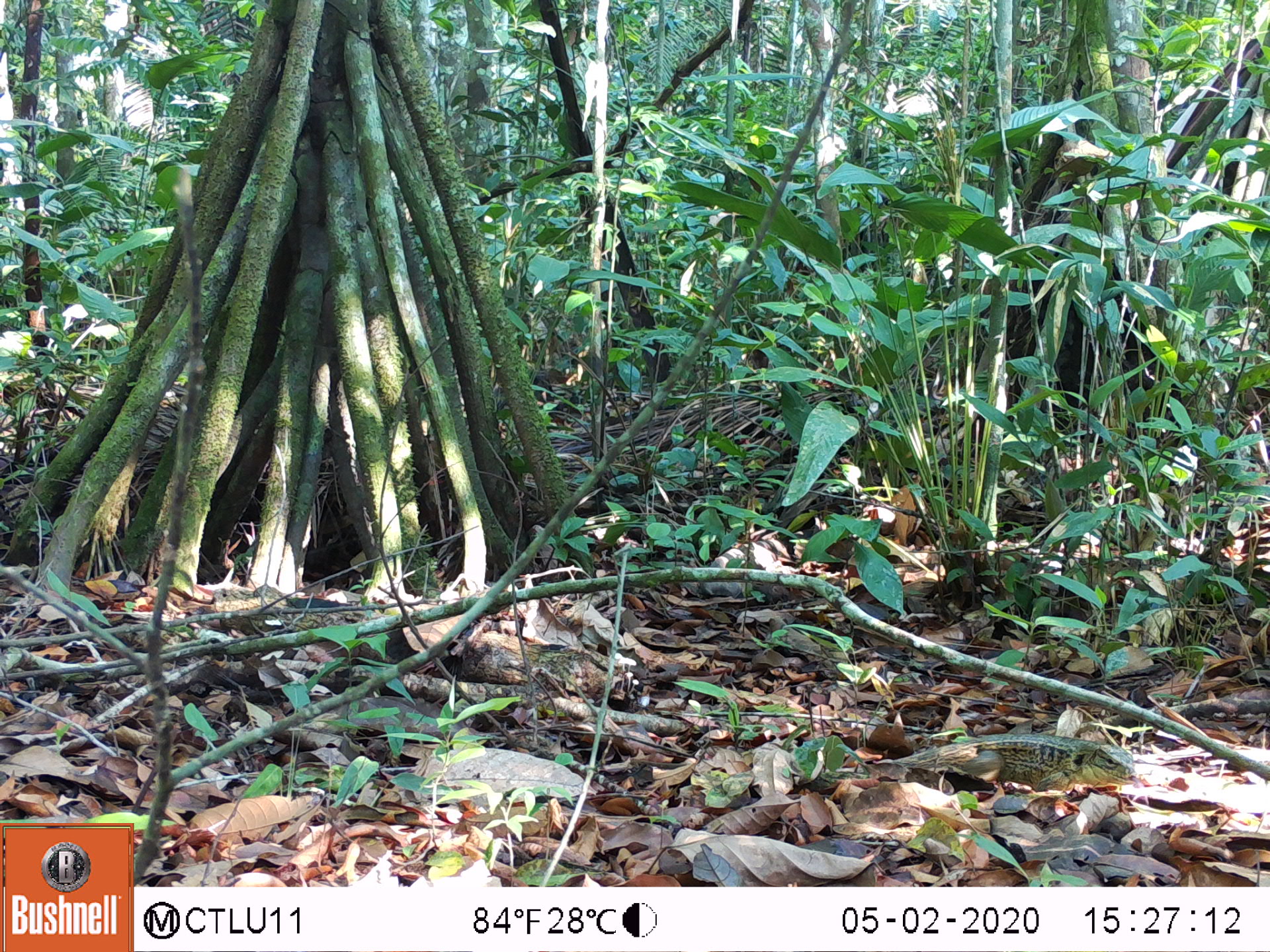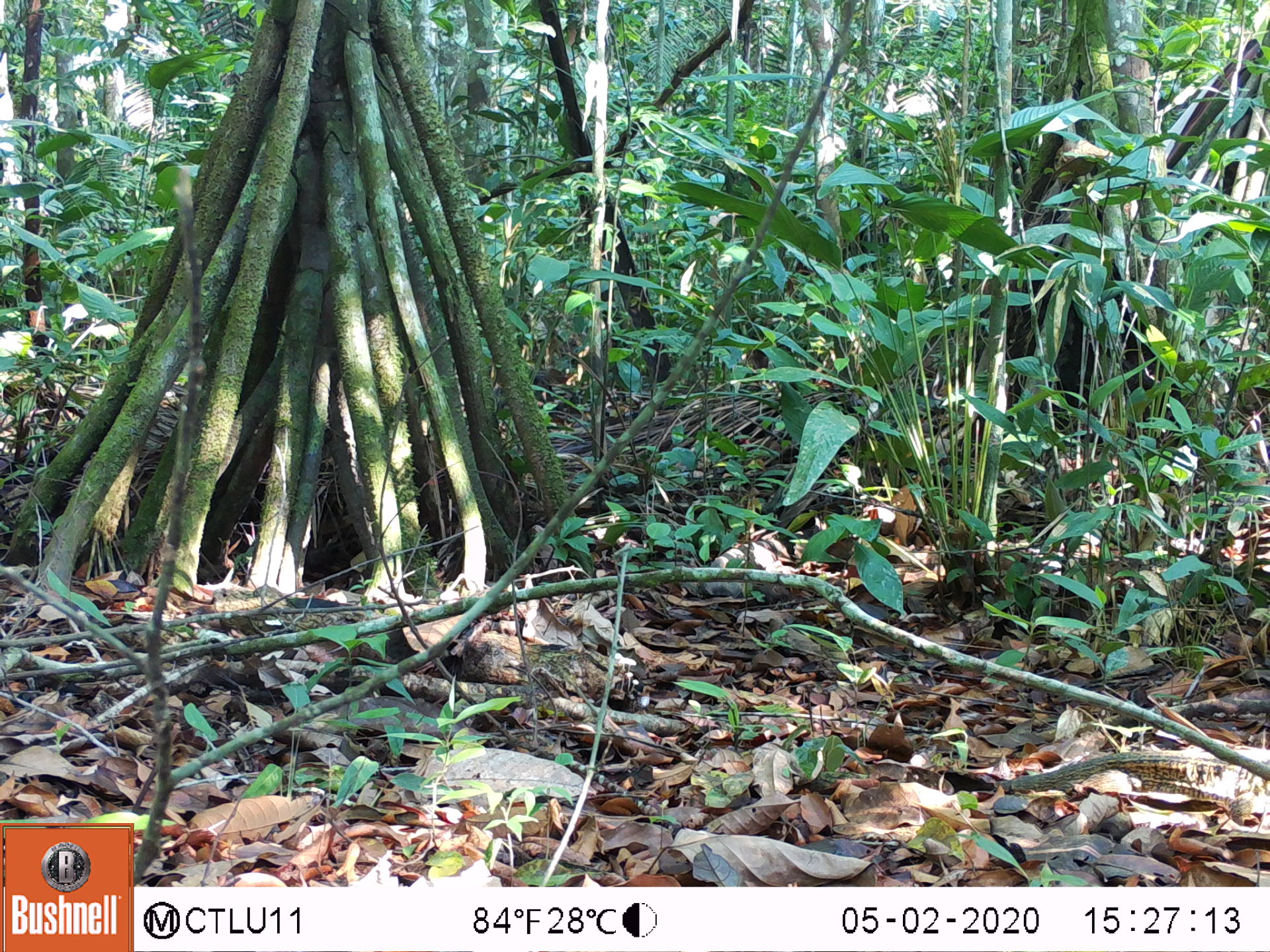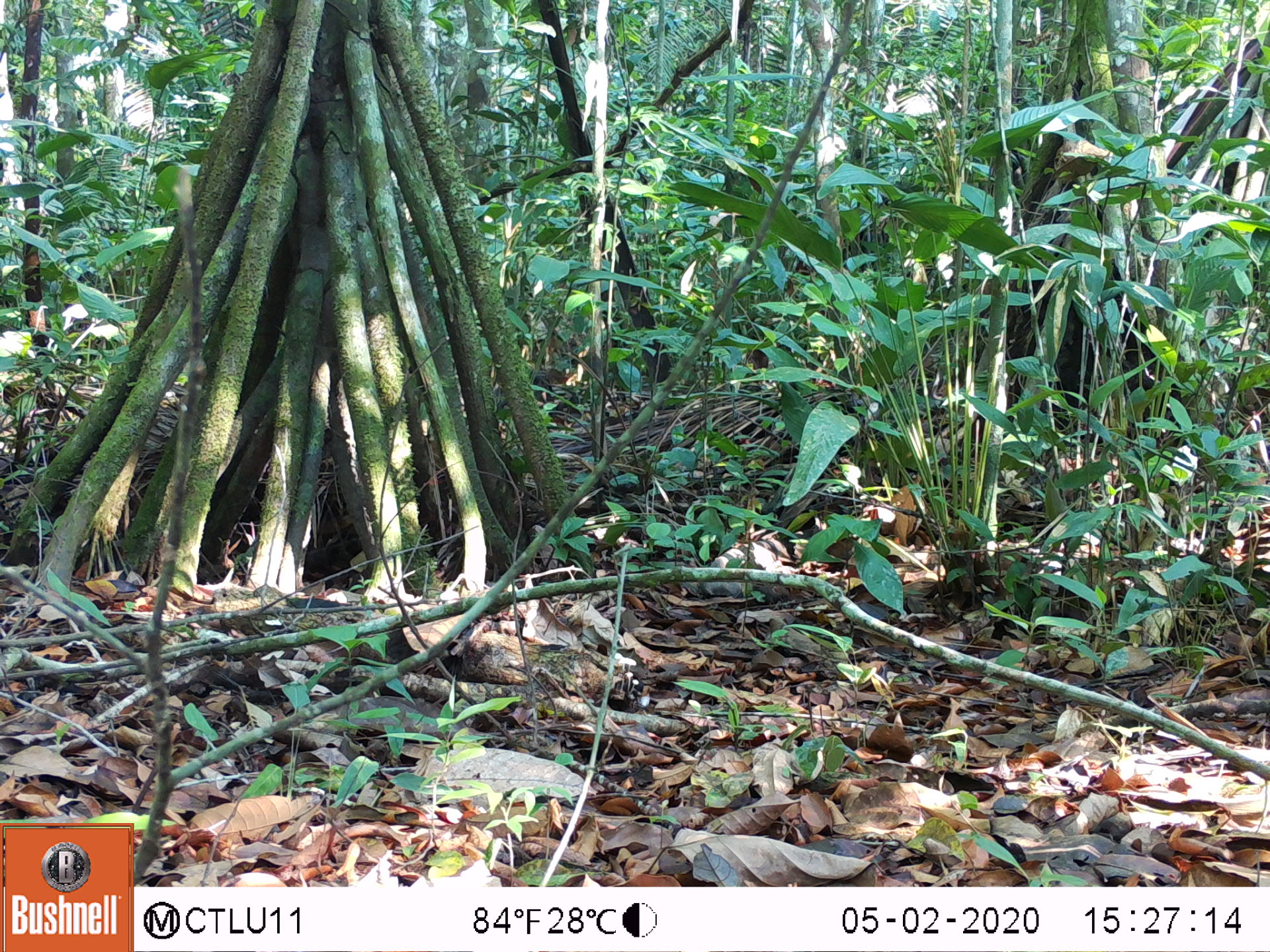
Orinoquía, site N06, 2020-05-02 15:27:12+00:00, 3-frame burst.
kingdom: Animalia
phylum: Chordata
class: Reptilia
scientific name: Reptilia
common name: reptile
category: unknown reptile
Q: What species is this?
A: Unknown reptile (reptile) (Reptilia).